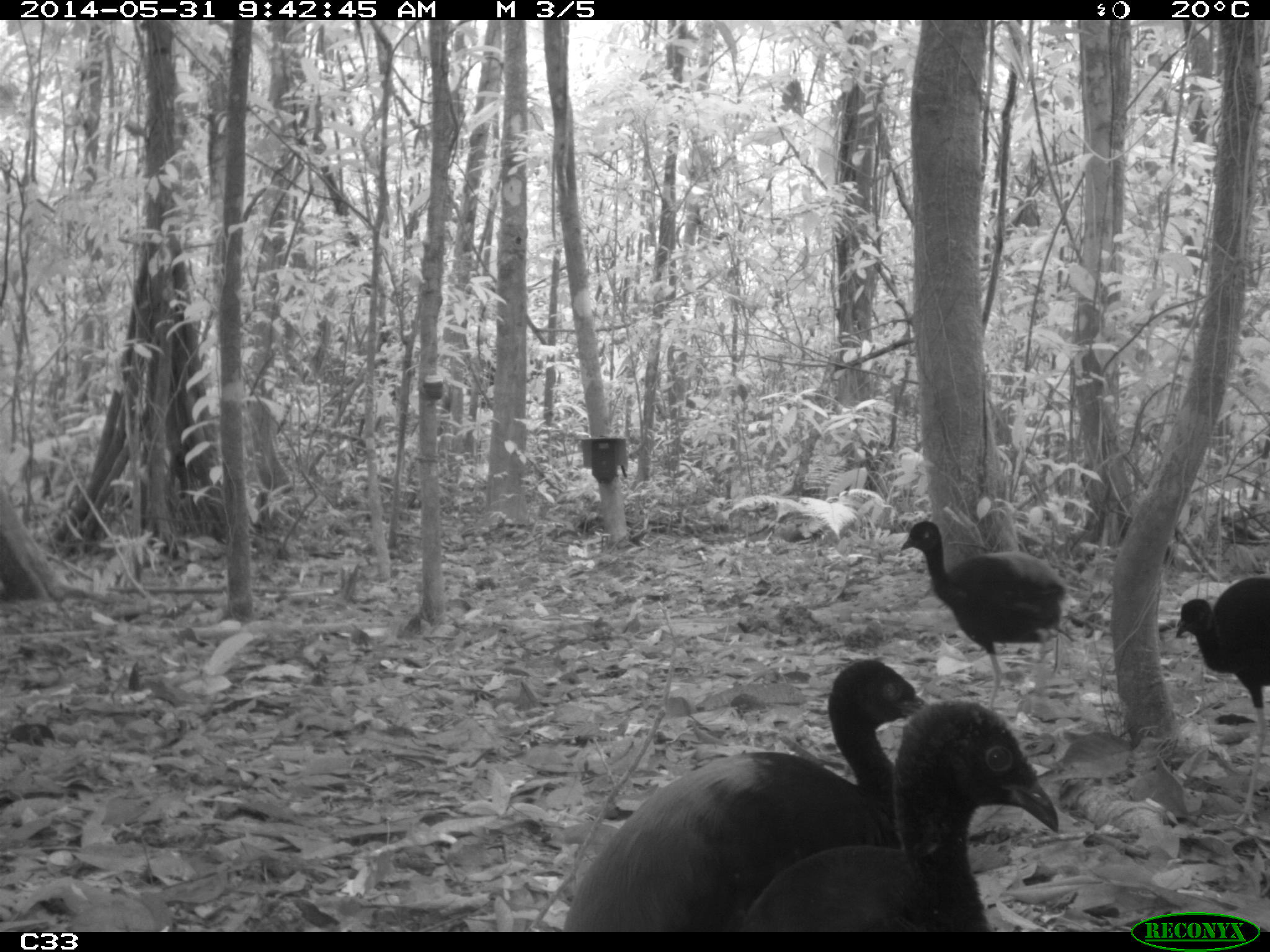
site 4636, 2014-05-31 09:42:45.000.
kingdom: Animalia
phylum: Chordata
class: Aves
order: Gruiformes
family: Psophiidae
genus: Psophia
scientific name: Psophia crepitans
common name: gray-winged trumpeter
Psophia crepitans (gray-winged trumpeter), count 5, age adult.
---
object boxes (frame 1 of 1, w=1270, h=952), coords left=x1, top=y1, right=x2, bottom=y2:
psophia crepitans: left=568, top=658, right=920, bottom=931; left=746, top=699, right=1059, bottom=931; left=899, top=519, right=1067, bottom=702; left=1173, top=574, right=1269, bottom=827